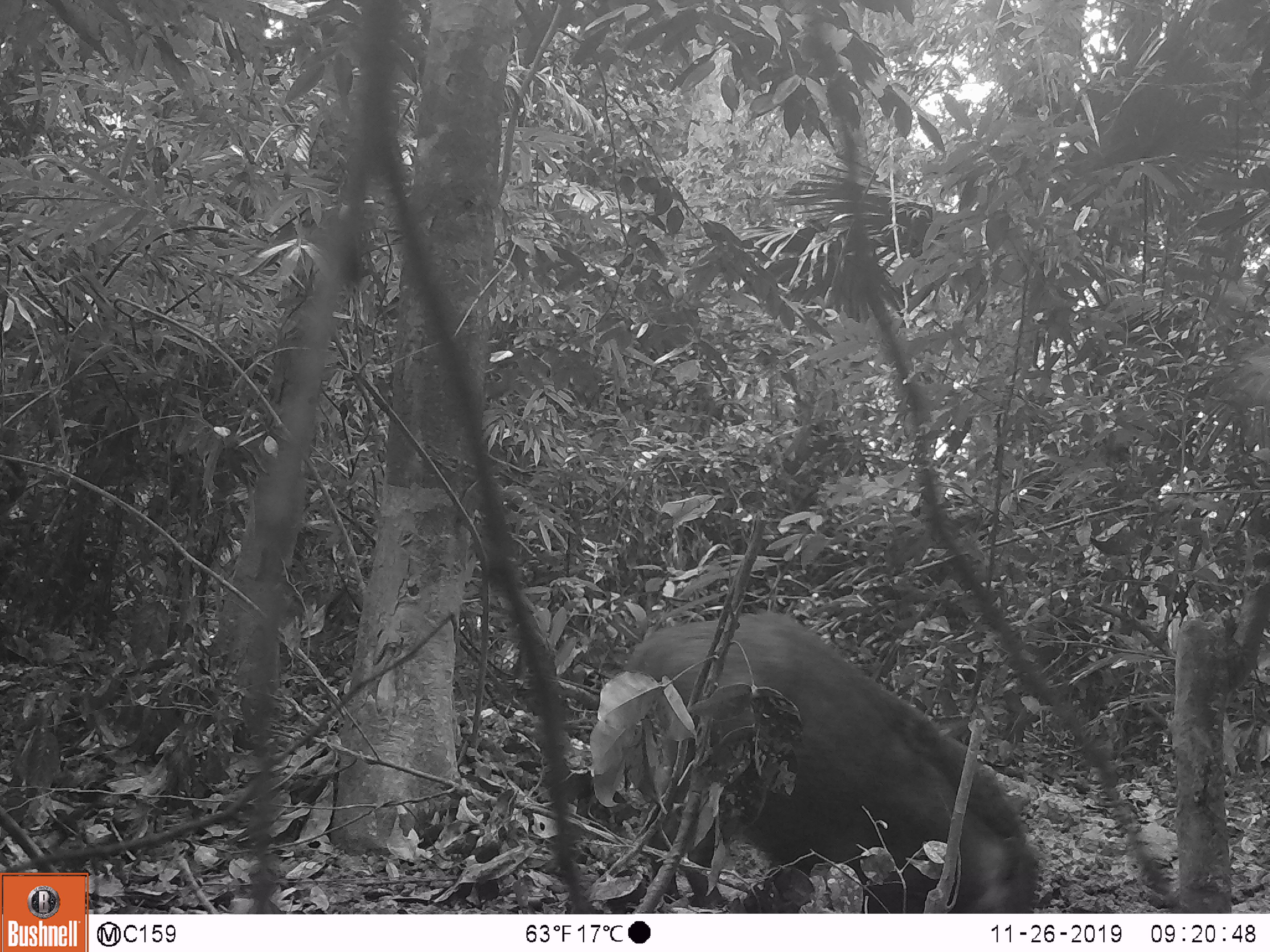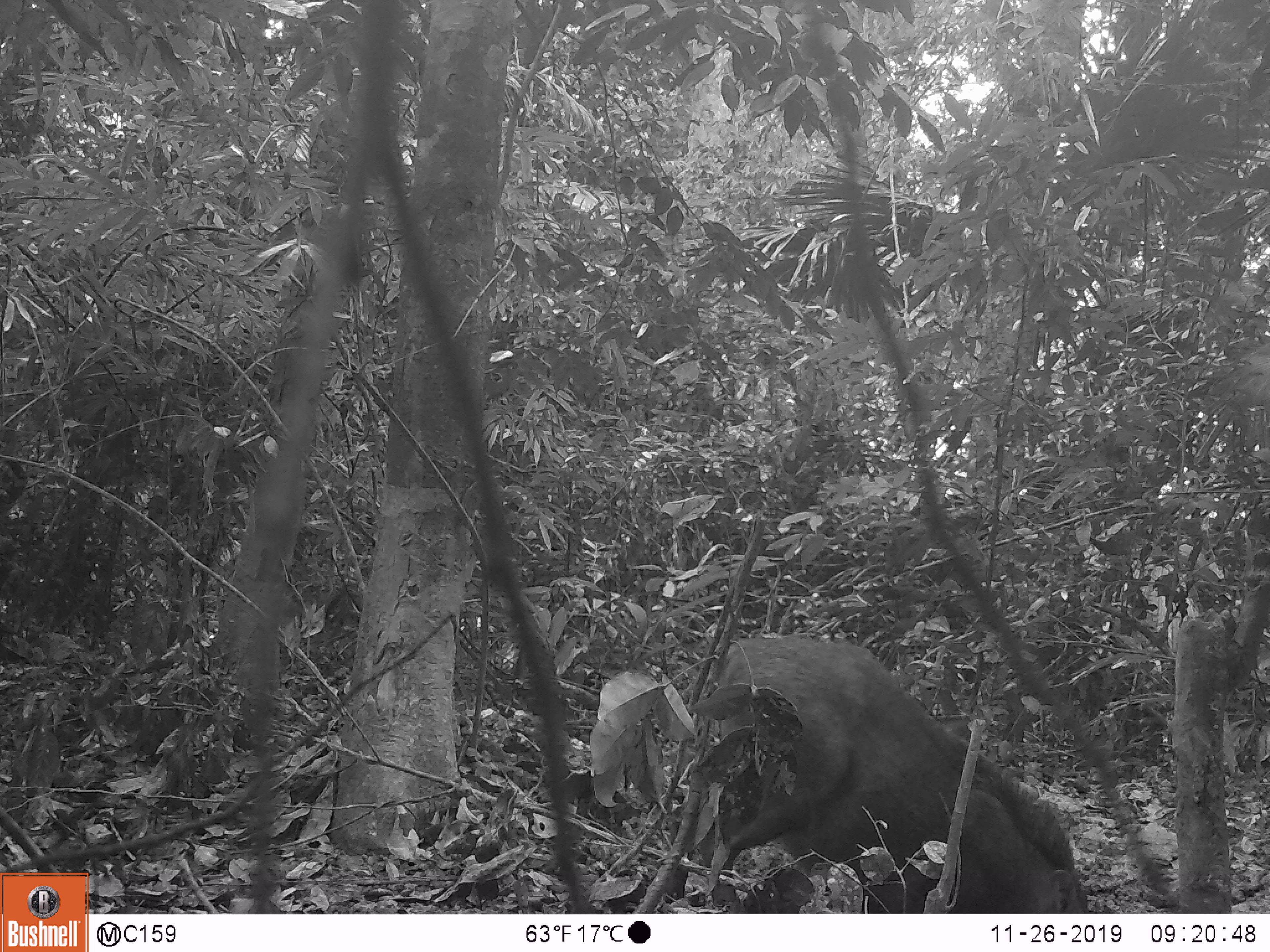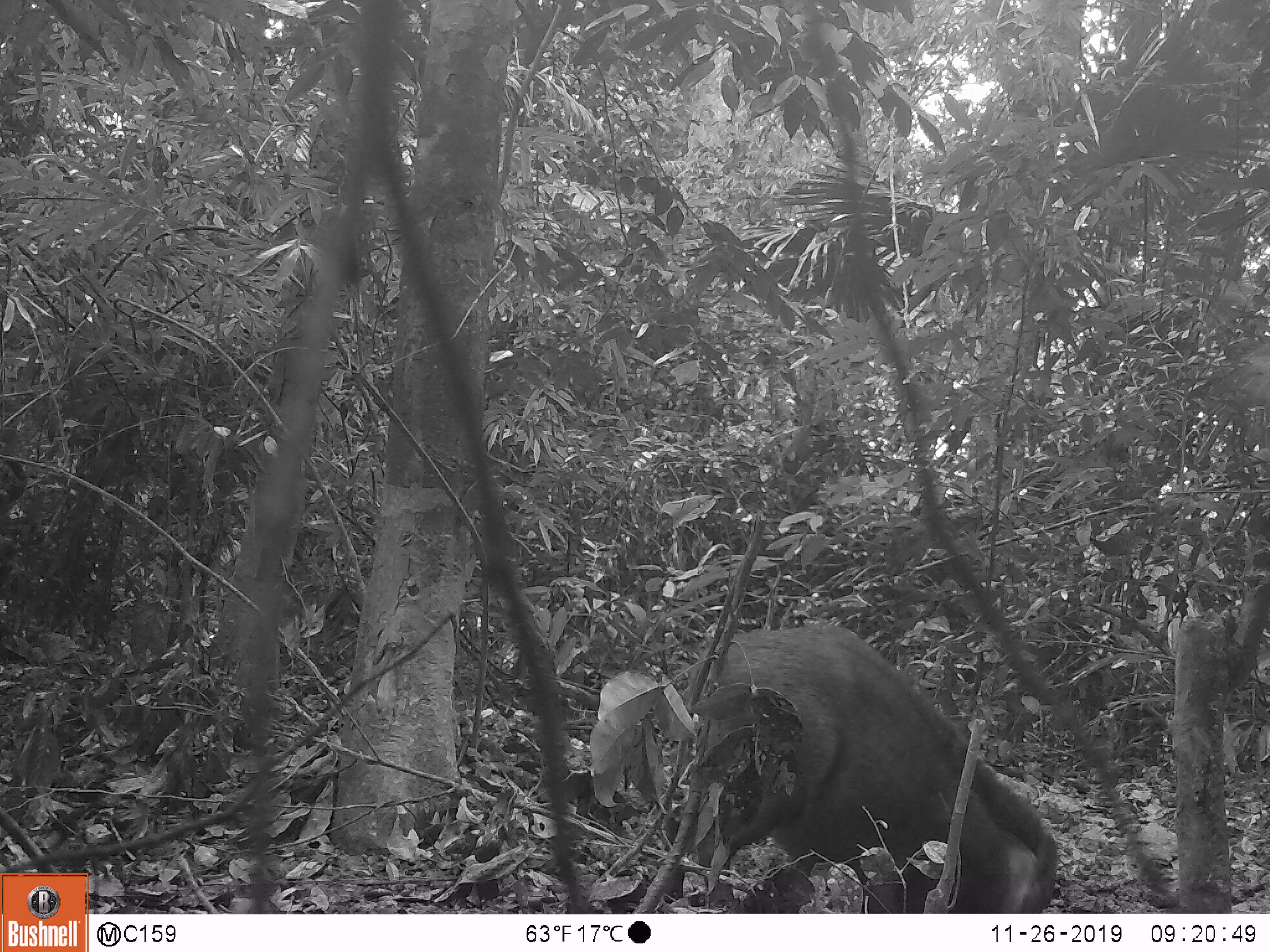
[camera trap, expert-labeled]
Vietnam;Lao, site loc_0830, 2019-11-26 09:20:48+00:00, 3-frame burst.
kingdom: Animalia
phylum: Chordata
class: Mammalia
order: Artiodactyla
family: Suidae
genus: Sus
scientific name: Sus scrofa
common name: eurasian wild pig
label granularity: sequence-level